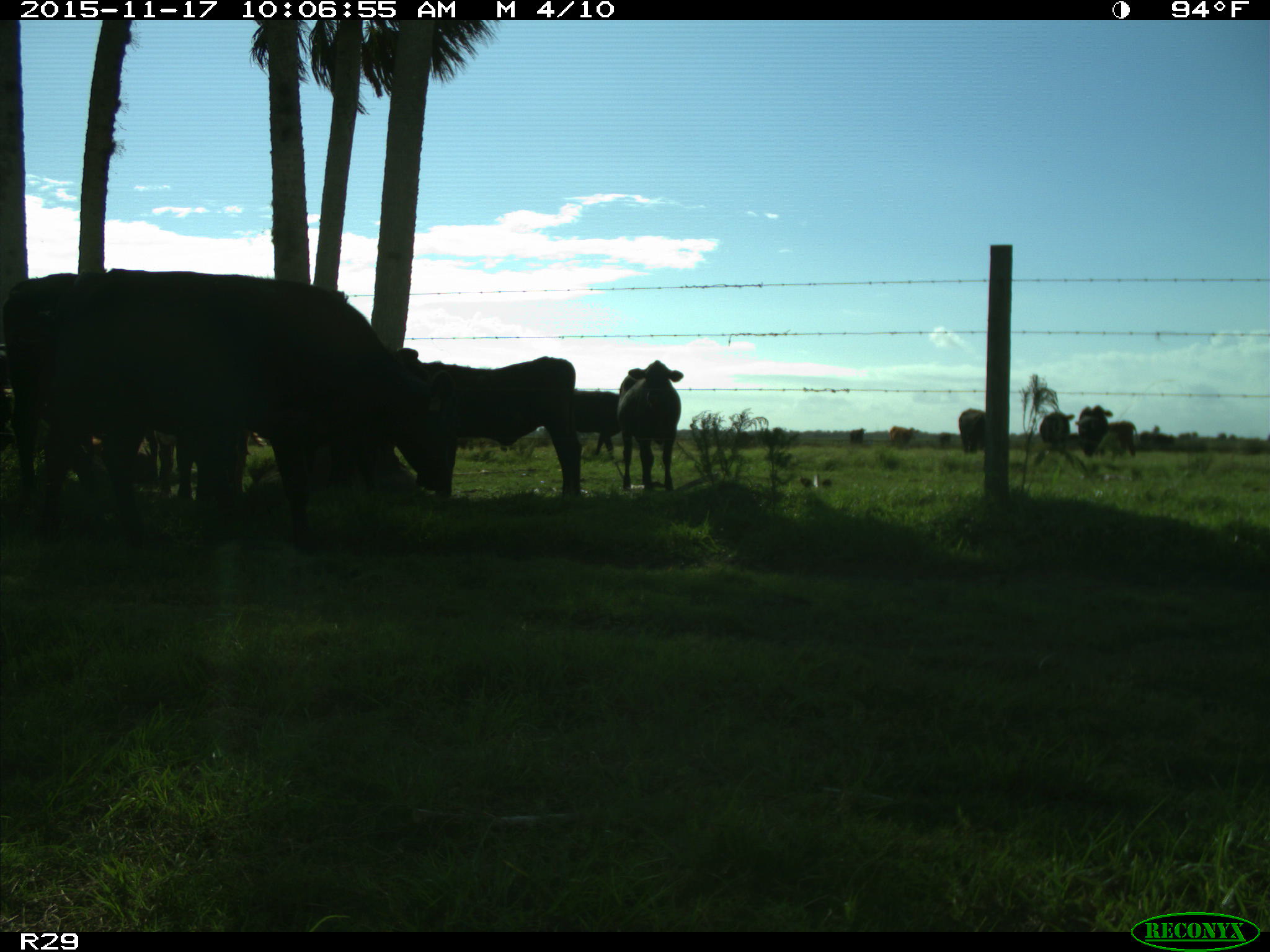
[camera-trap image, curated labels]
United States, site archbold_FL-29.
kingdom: Animalia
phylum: Chordata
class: Mammalia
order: Artiodactyla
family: Bovidae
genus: Bos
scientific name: Bos taurus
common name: domestic cow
Bos taurus (domestic cow).